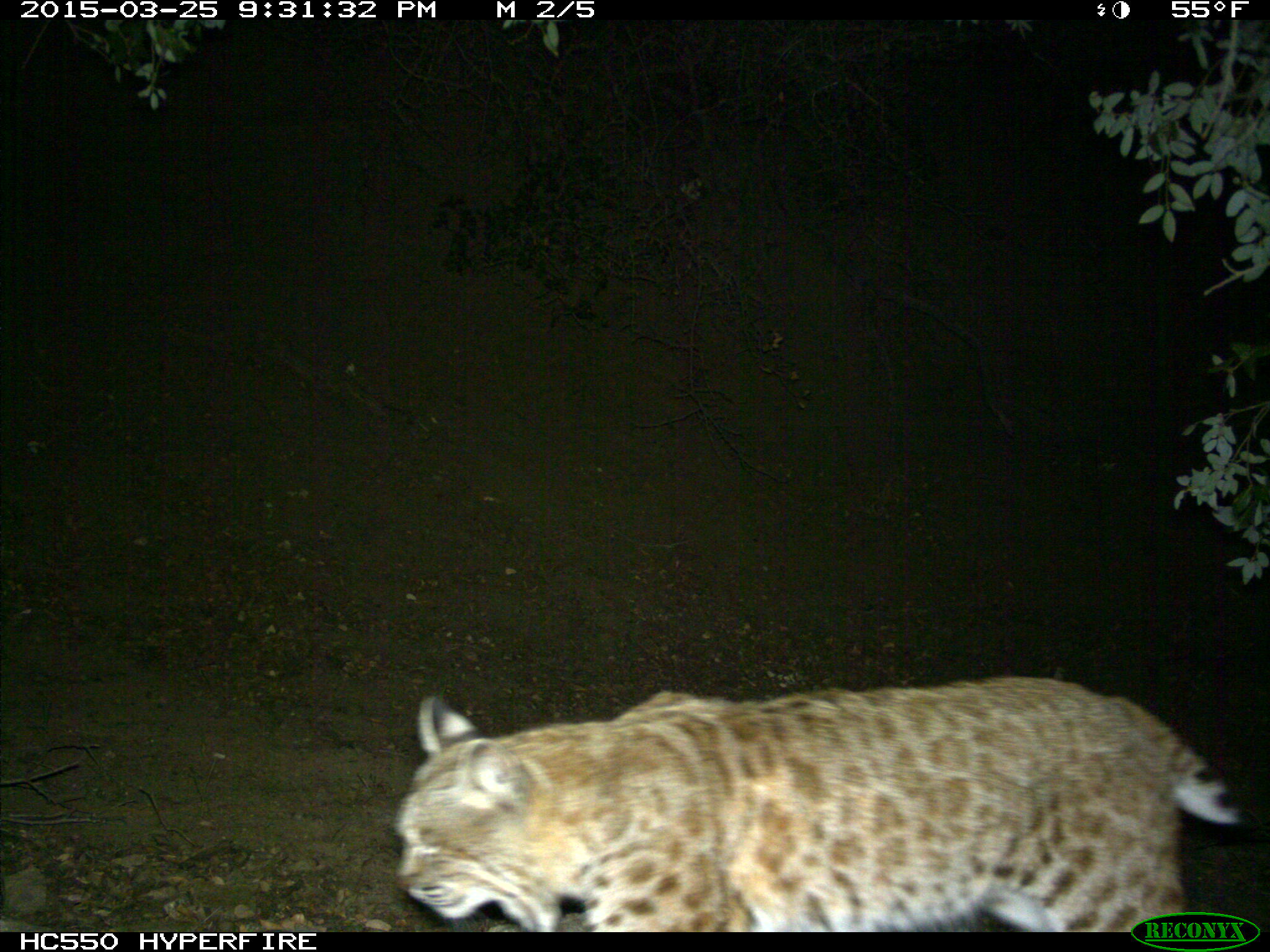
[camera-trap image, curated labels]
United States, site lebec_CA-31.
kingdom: Animalia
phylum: Chordata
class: Mammalia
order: Carnivora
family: Felidae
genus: Lynx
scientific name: Lynx rufus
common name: bobcat